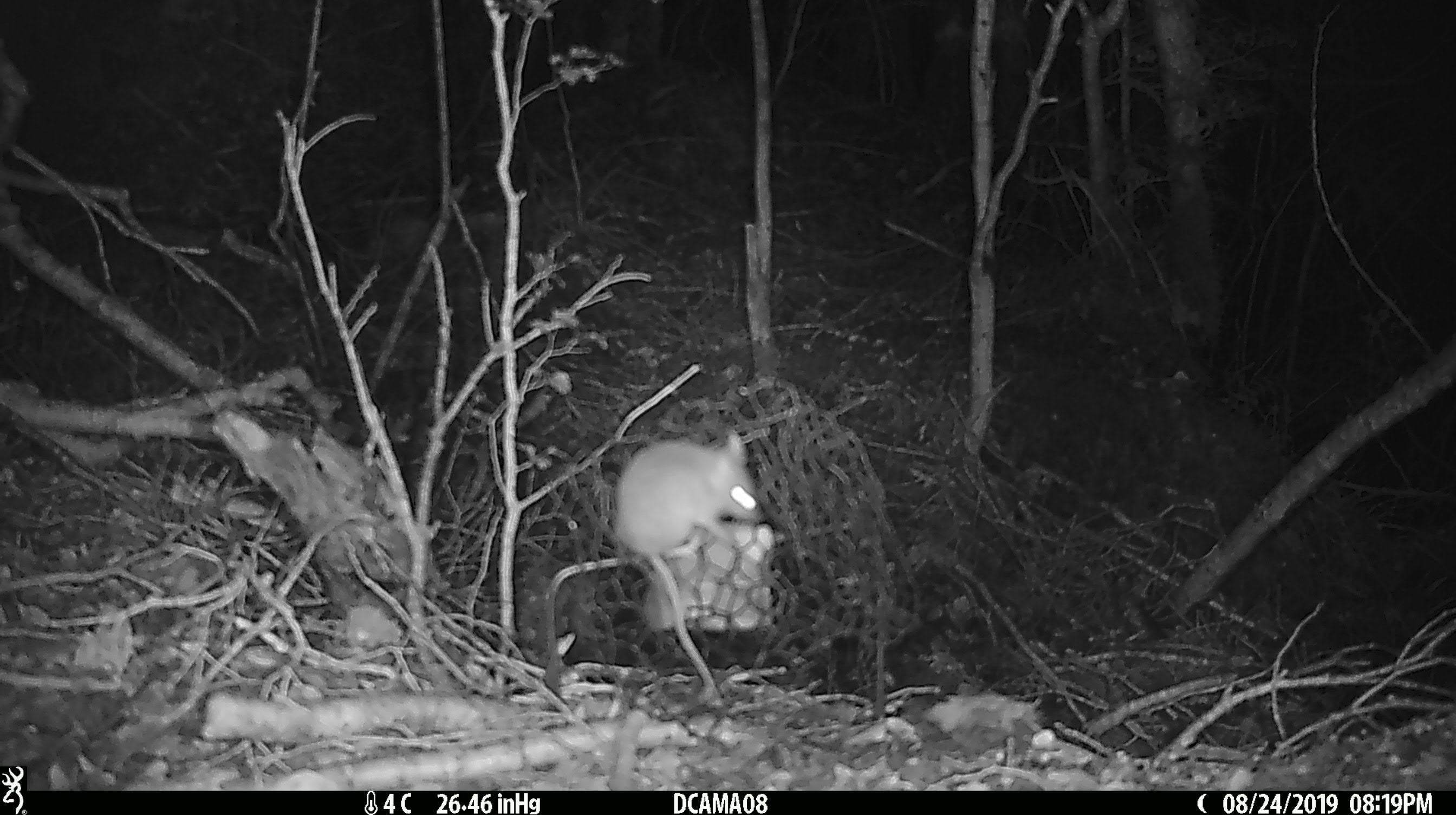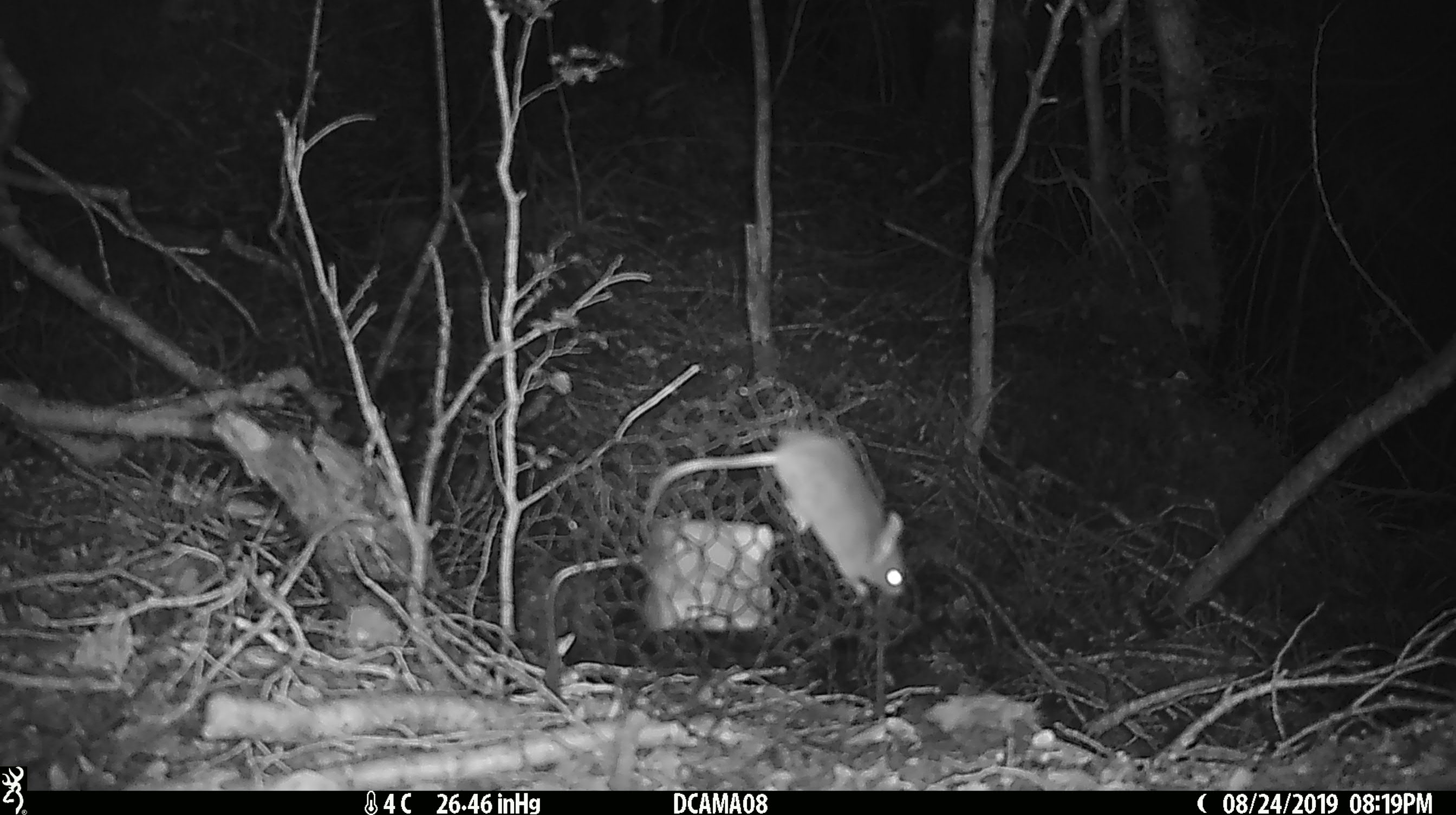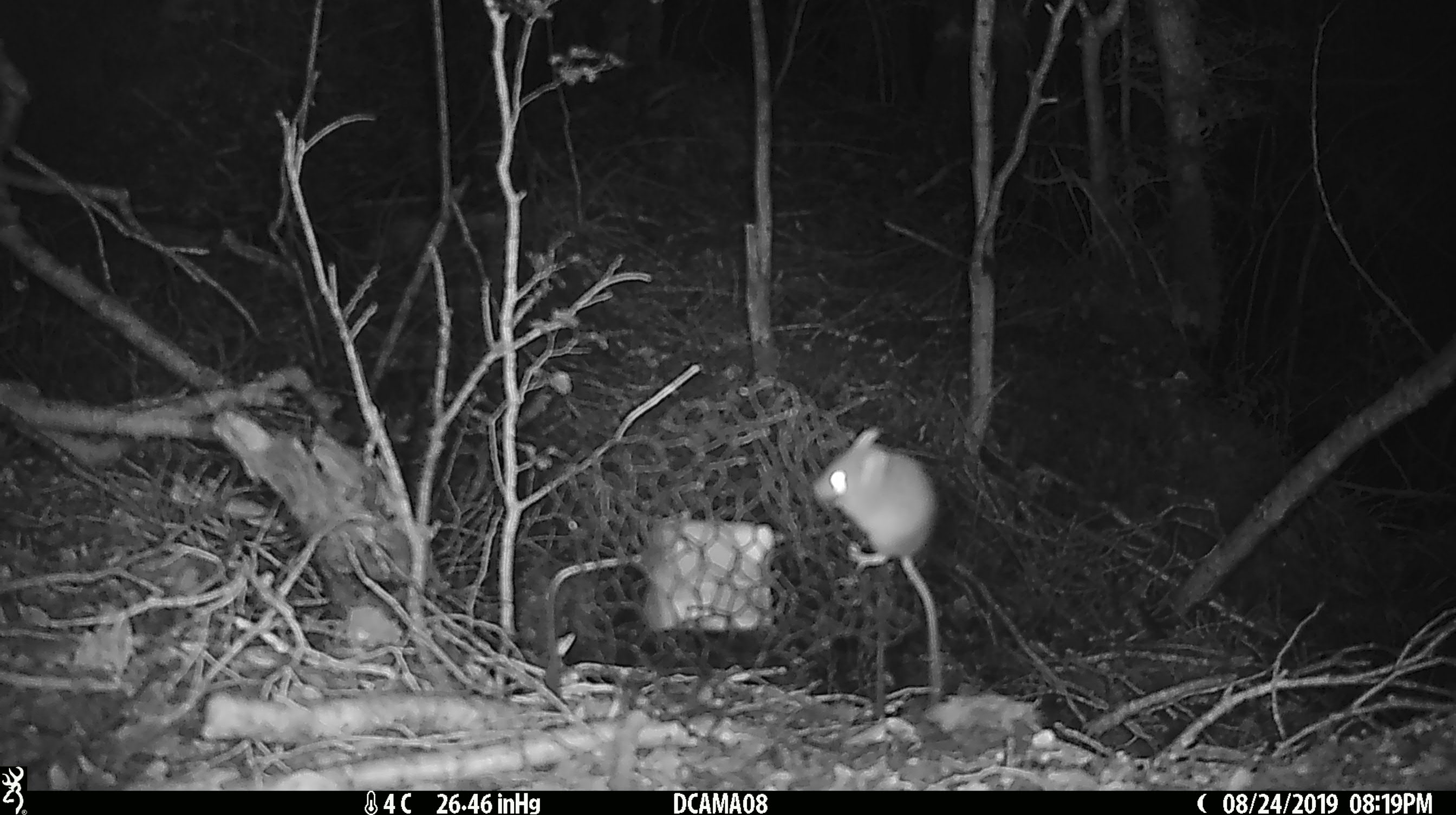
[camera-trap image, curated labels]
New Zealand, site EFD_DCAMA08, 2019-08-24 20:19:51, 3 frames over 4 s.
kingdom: Animalia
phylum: Chordata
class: Mammalia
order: Rodentia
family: Muridae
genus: Mus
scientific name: Mus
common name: mouse